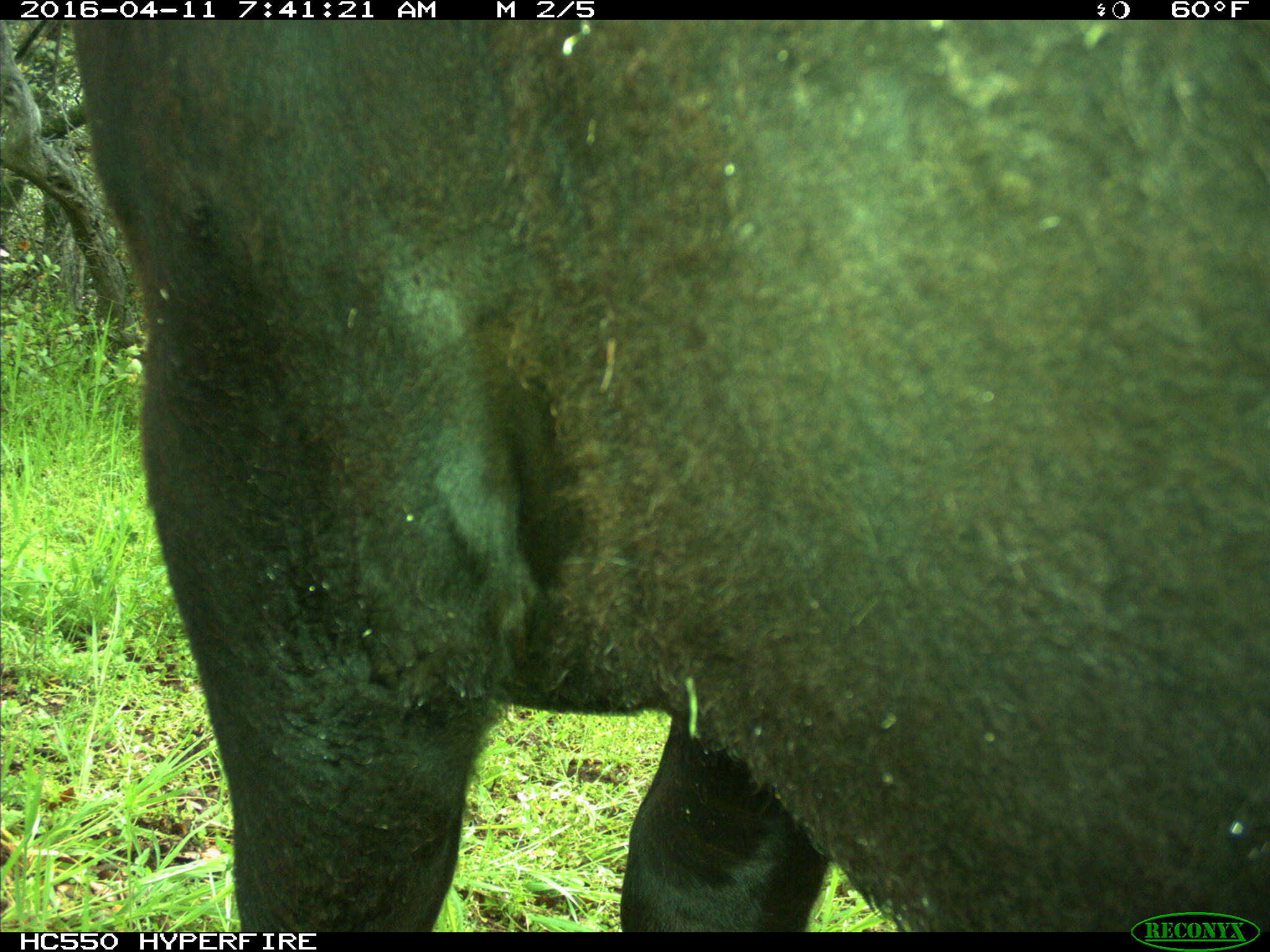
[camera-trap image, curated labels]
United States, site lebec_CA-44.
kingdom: Animalia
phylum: Chordata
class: Mammalia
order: Artiodactyla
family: Bovidae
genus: Bos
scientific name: Bos taurus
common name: domestic cow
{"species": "Bos taurus (domestic cow)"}